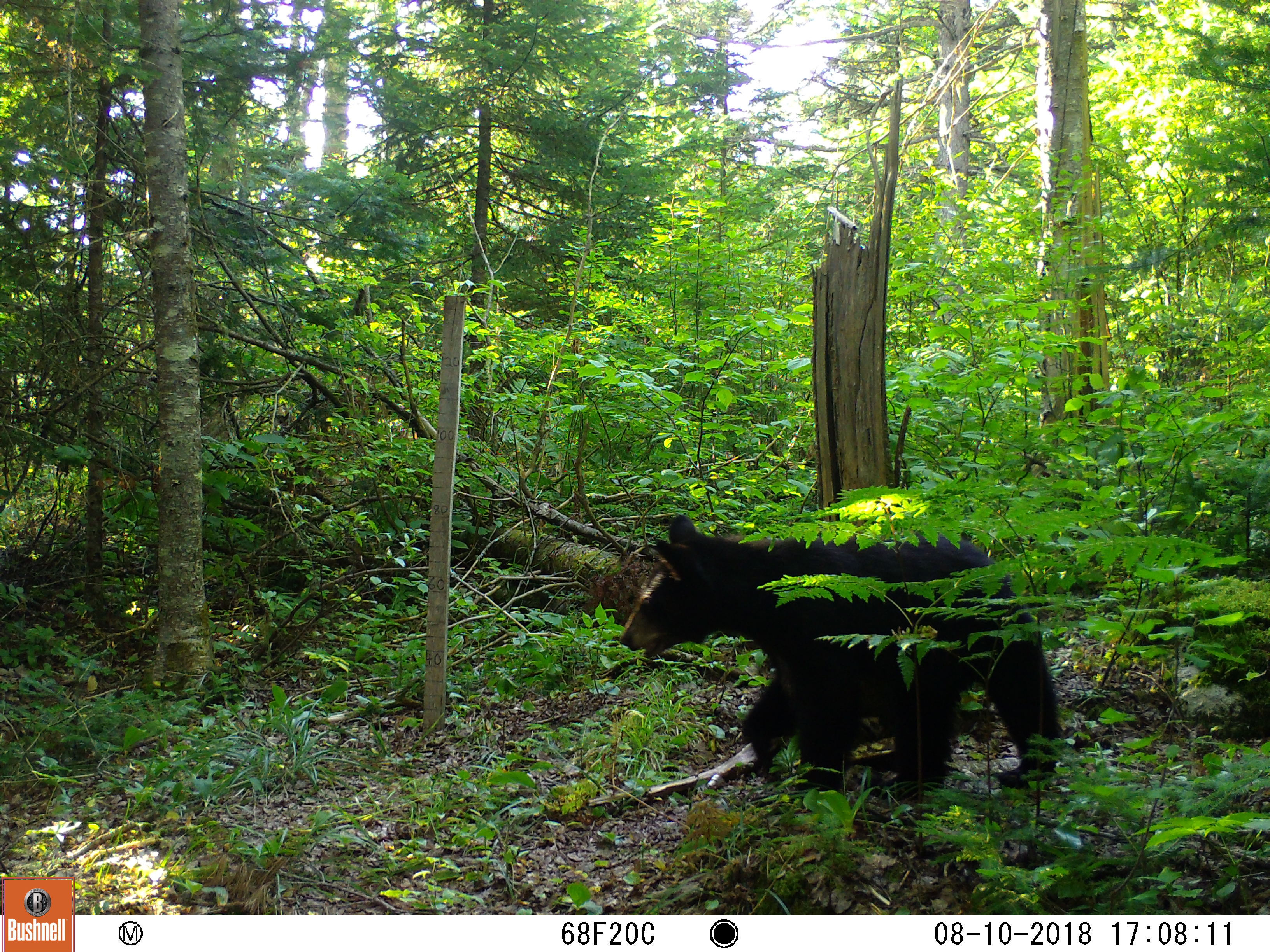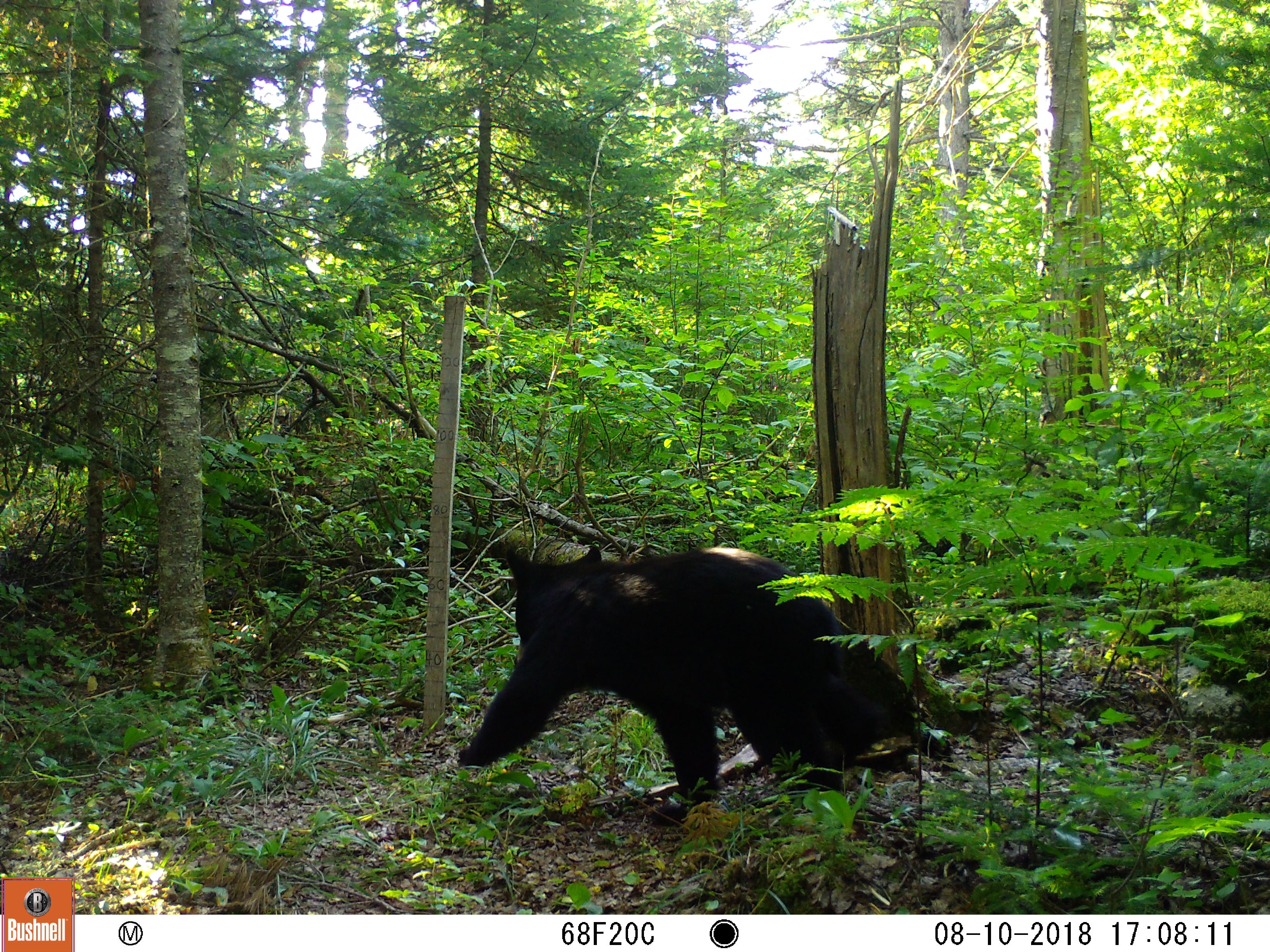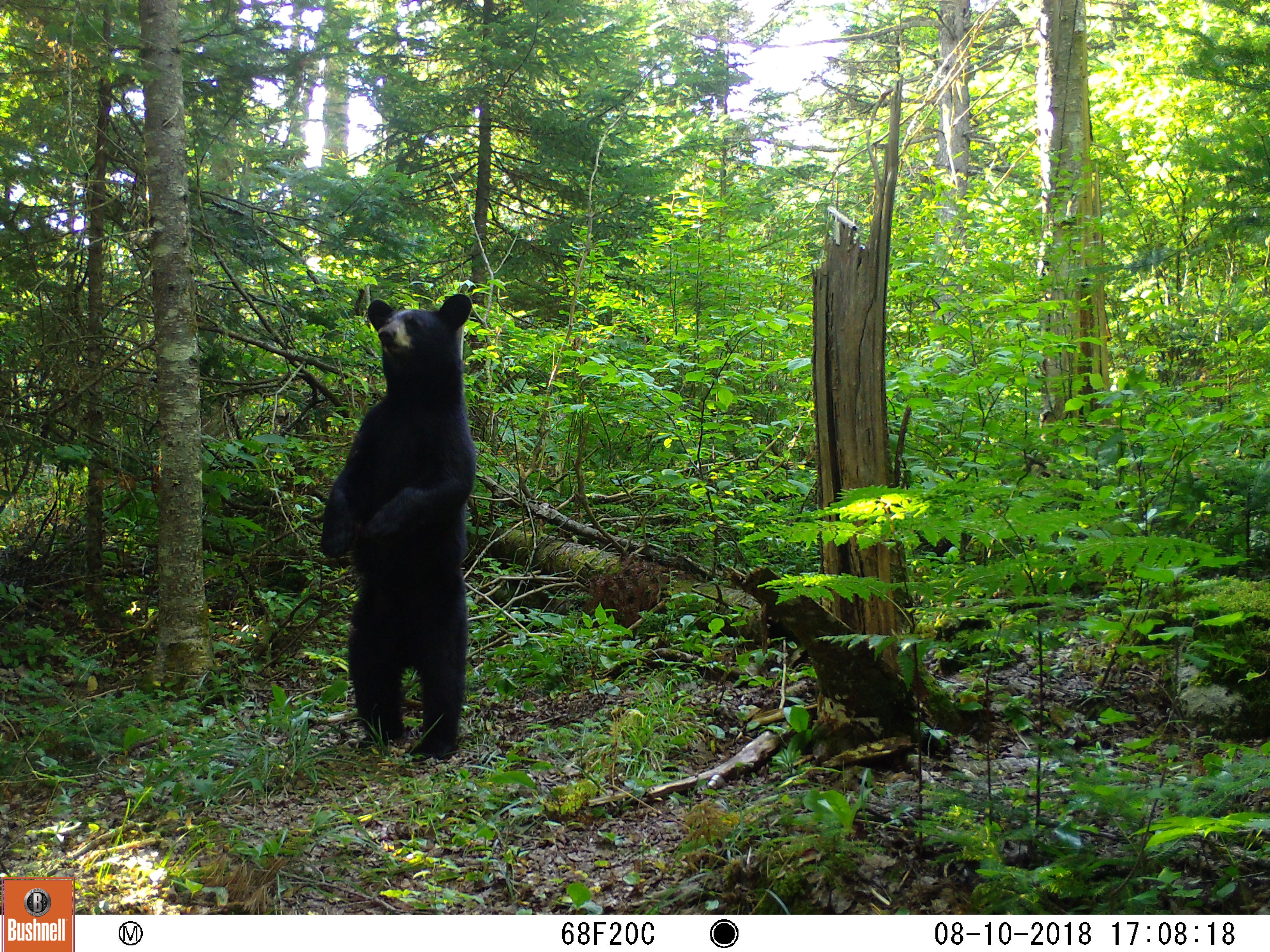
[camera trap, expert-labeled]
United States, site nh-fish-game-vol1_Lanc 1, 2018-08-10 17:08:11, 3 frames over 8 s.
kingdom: Animalia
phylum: Chordata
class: Mammalia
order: Carnivora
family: Ursidae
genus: Ursus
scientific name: Ursus americanus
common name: black bear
Black bear (Ursus americanus).